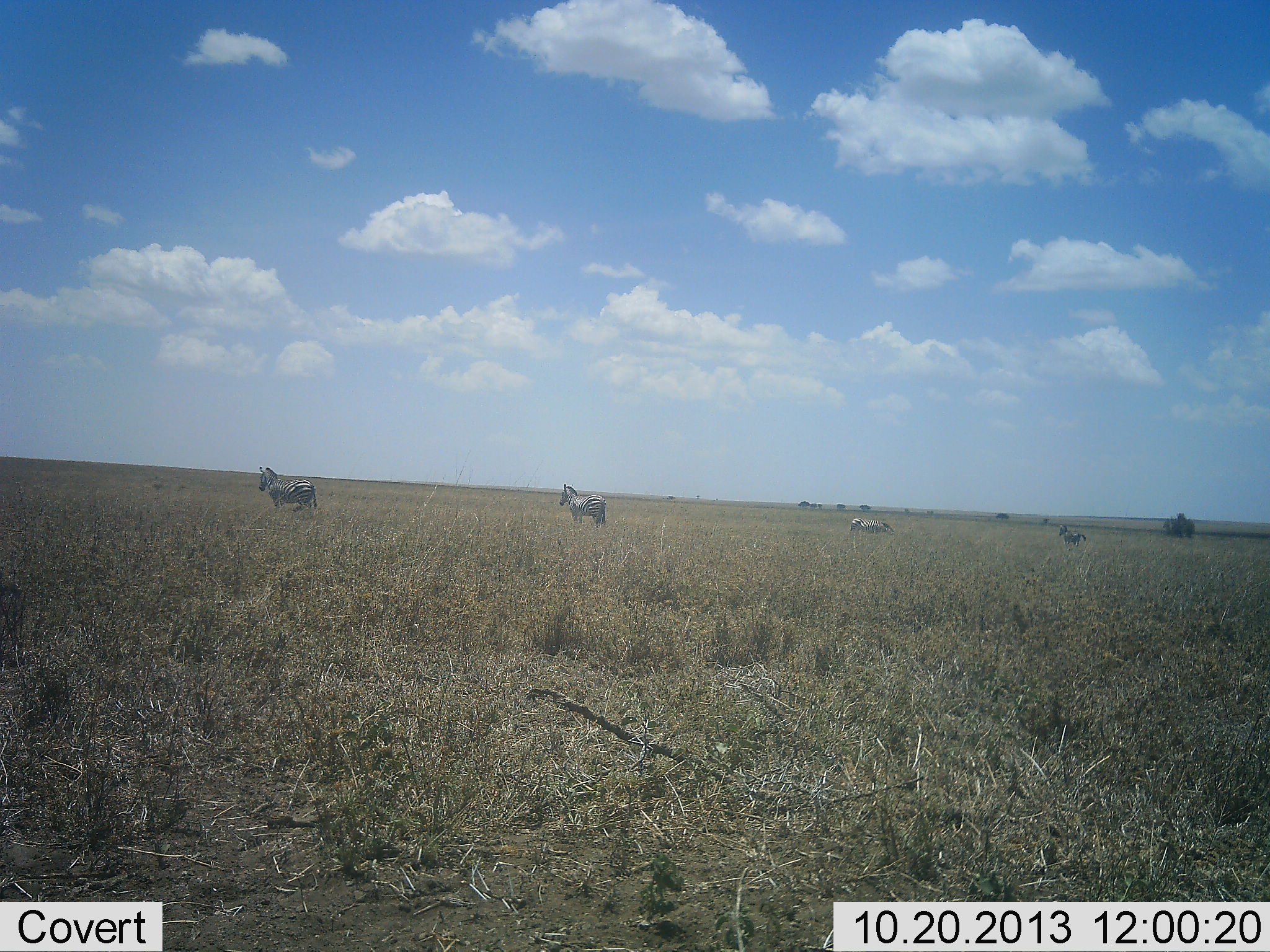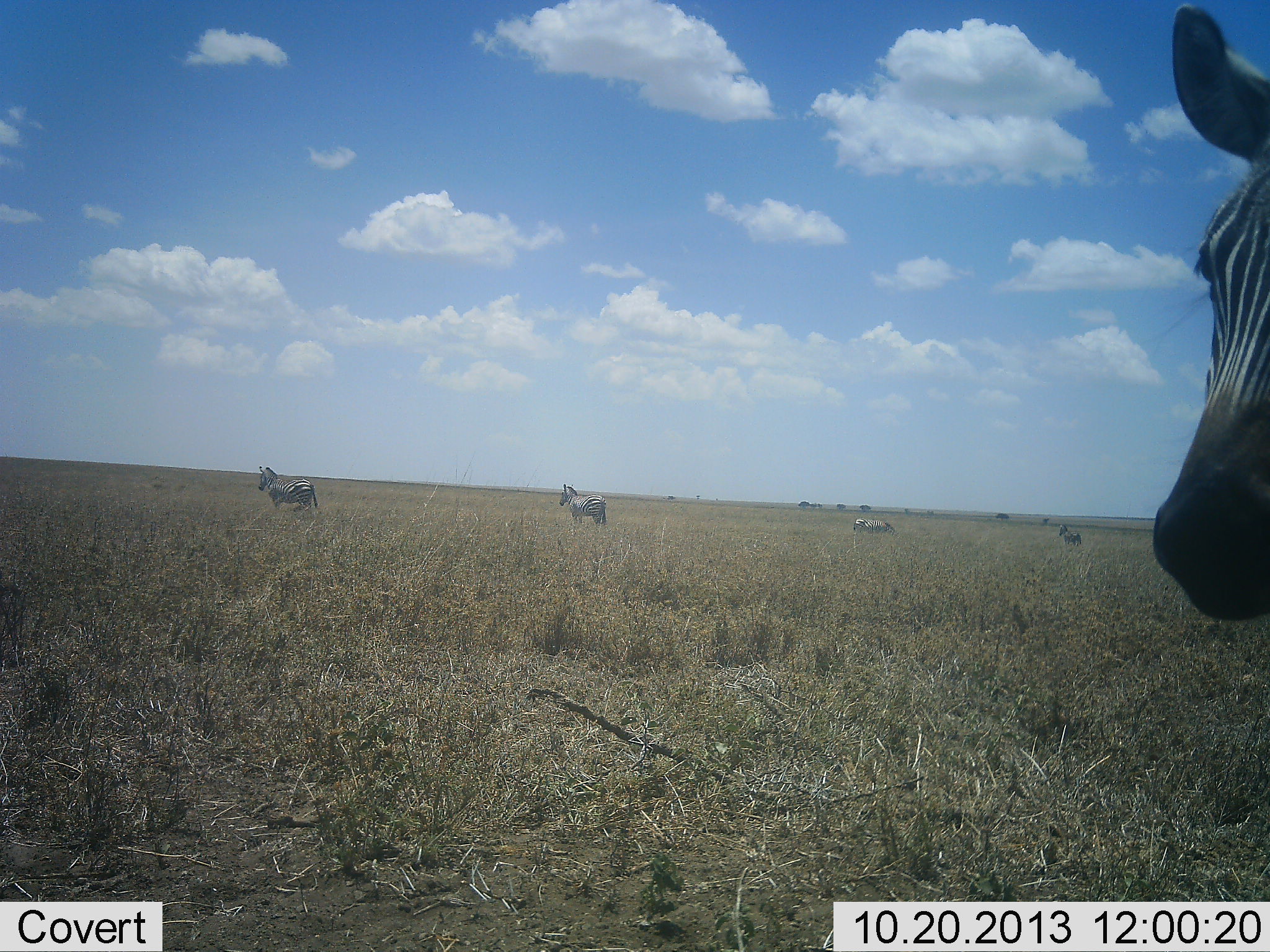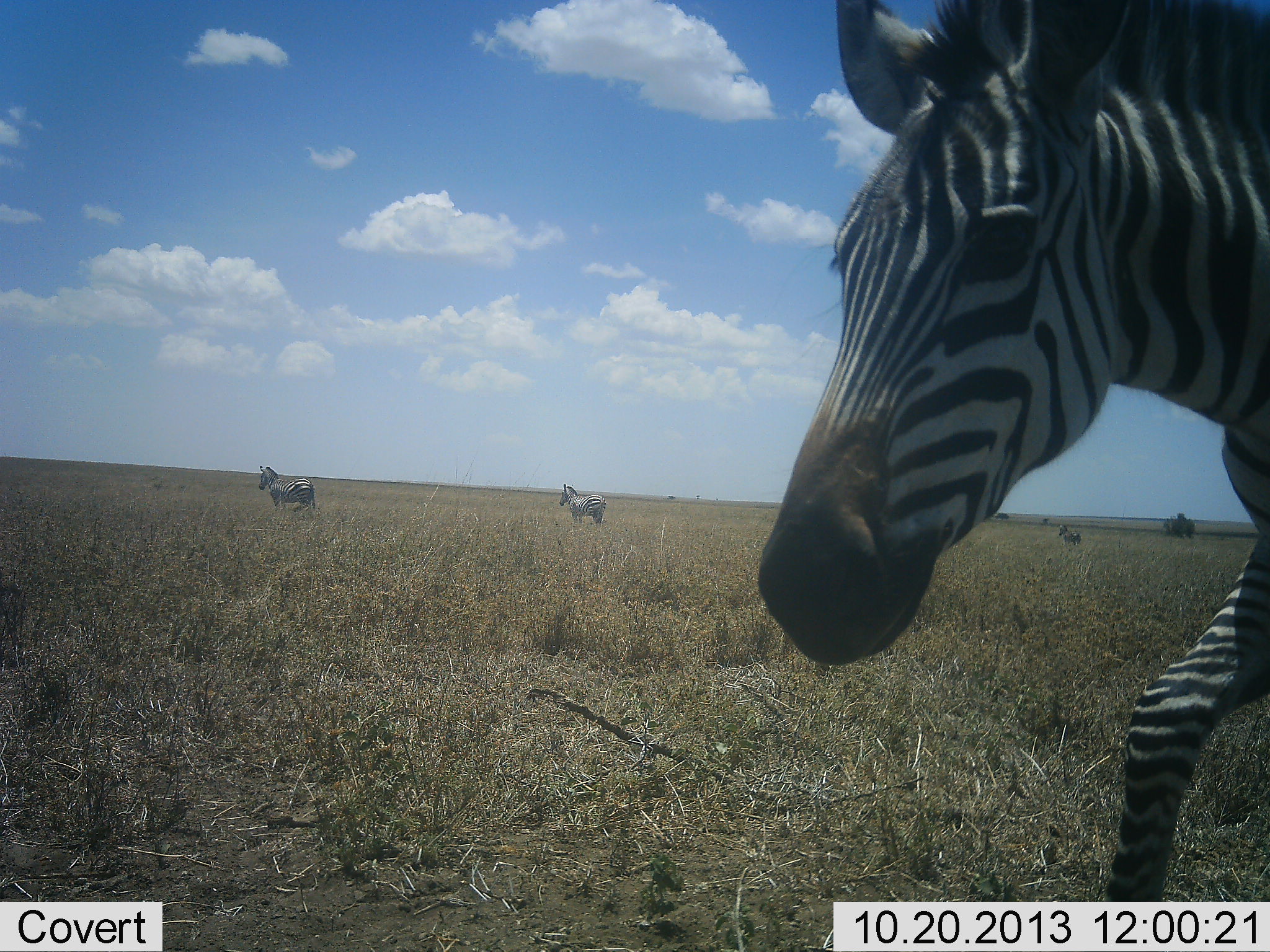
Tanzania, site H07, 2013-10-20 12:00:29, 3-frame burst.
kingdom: Animalia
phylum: Chordata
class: Mammalia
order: Perissodactyla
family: Equidae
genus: Equus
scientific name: Equus quagga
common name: plains zebra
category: zebra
Zebra (plains zebra) (Equus quagga), count 5. Behavior (volunteer vote fractions): standing 69%, resting 6%, moving 80%, interacting 3%. Young present (vote fraction): 0%. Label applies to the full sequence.